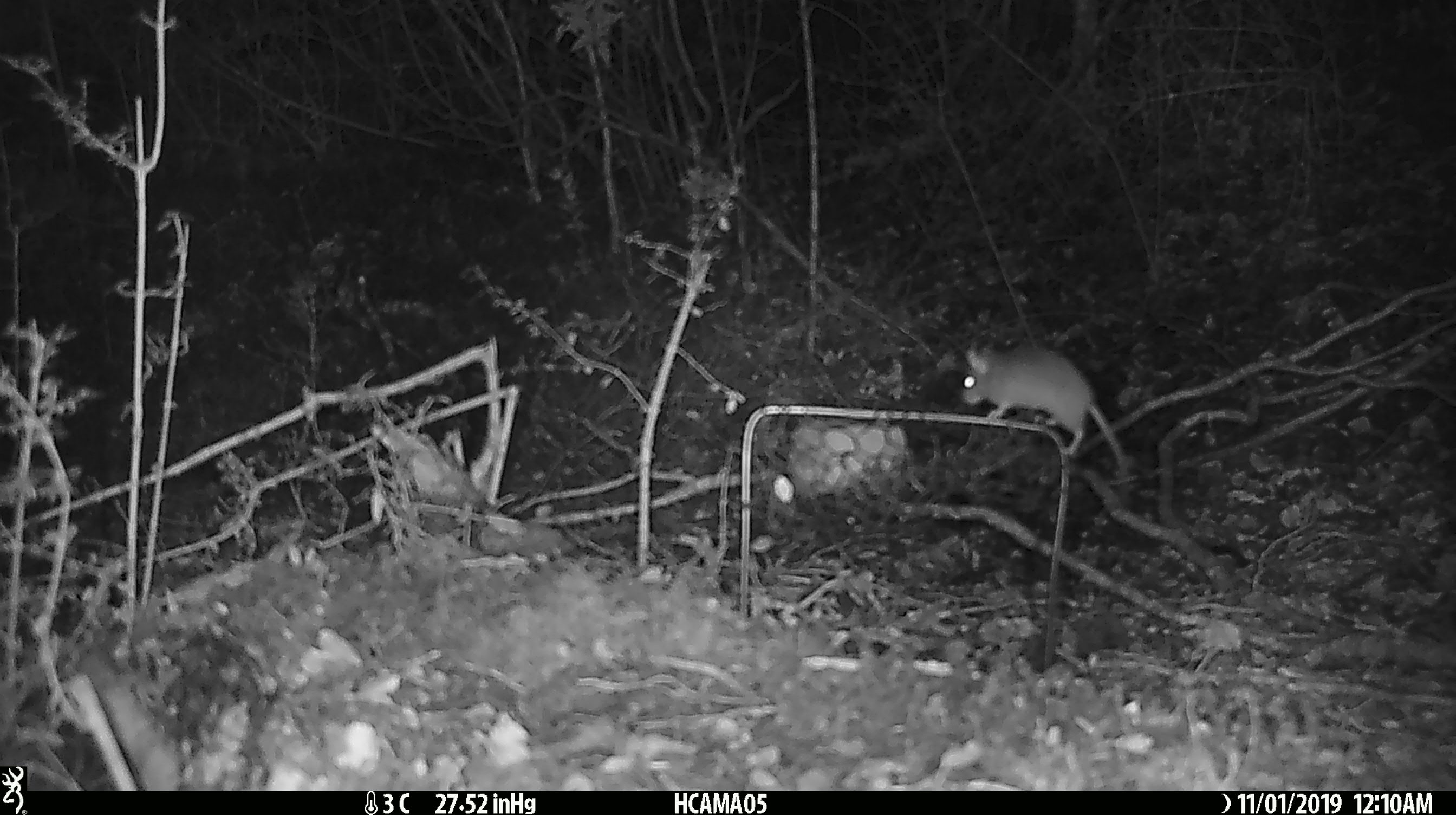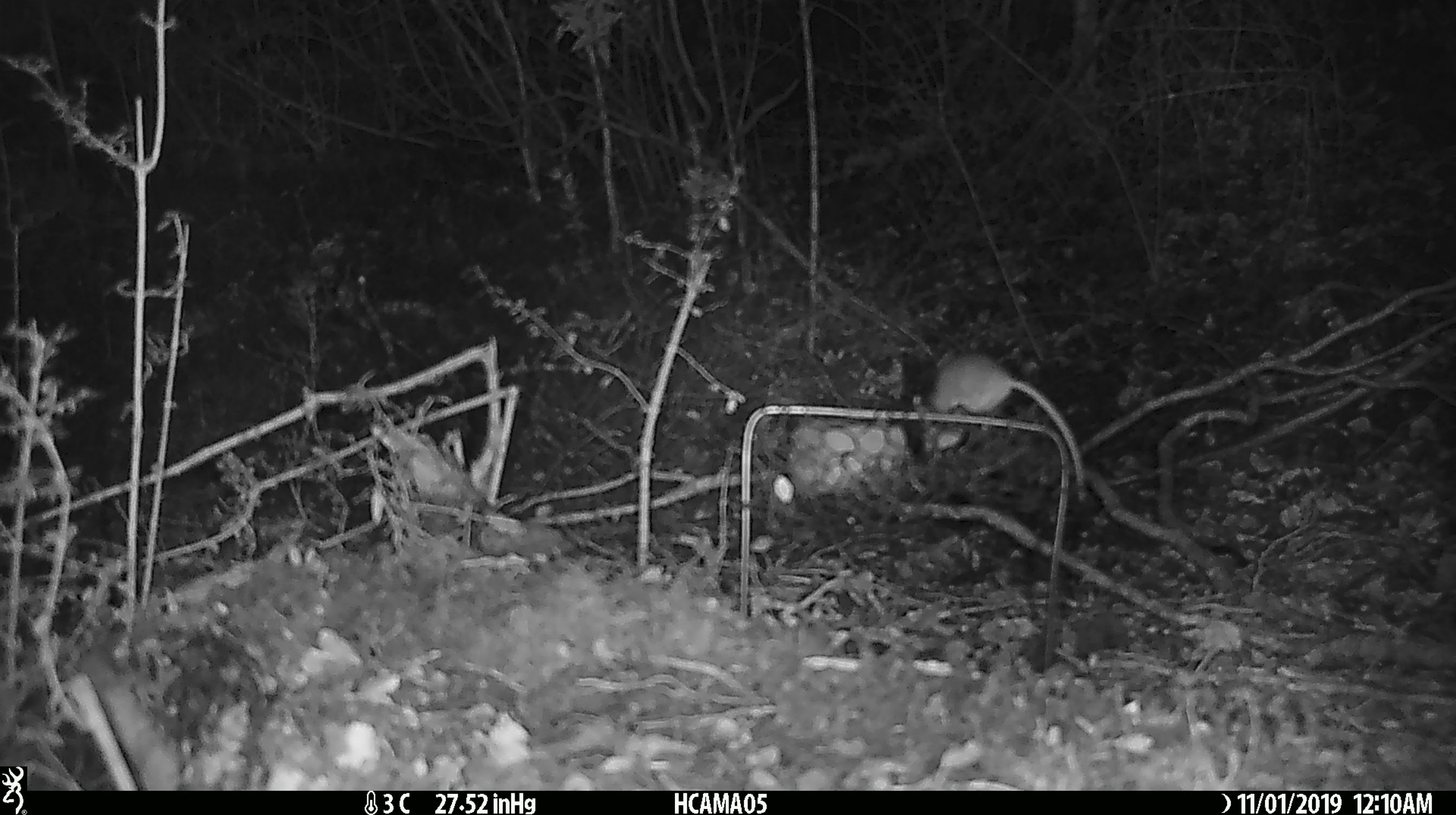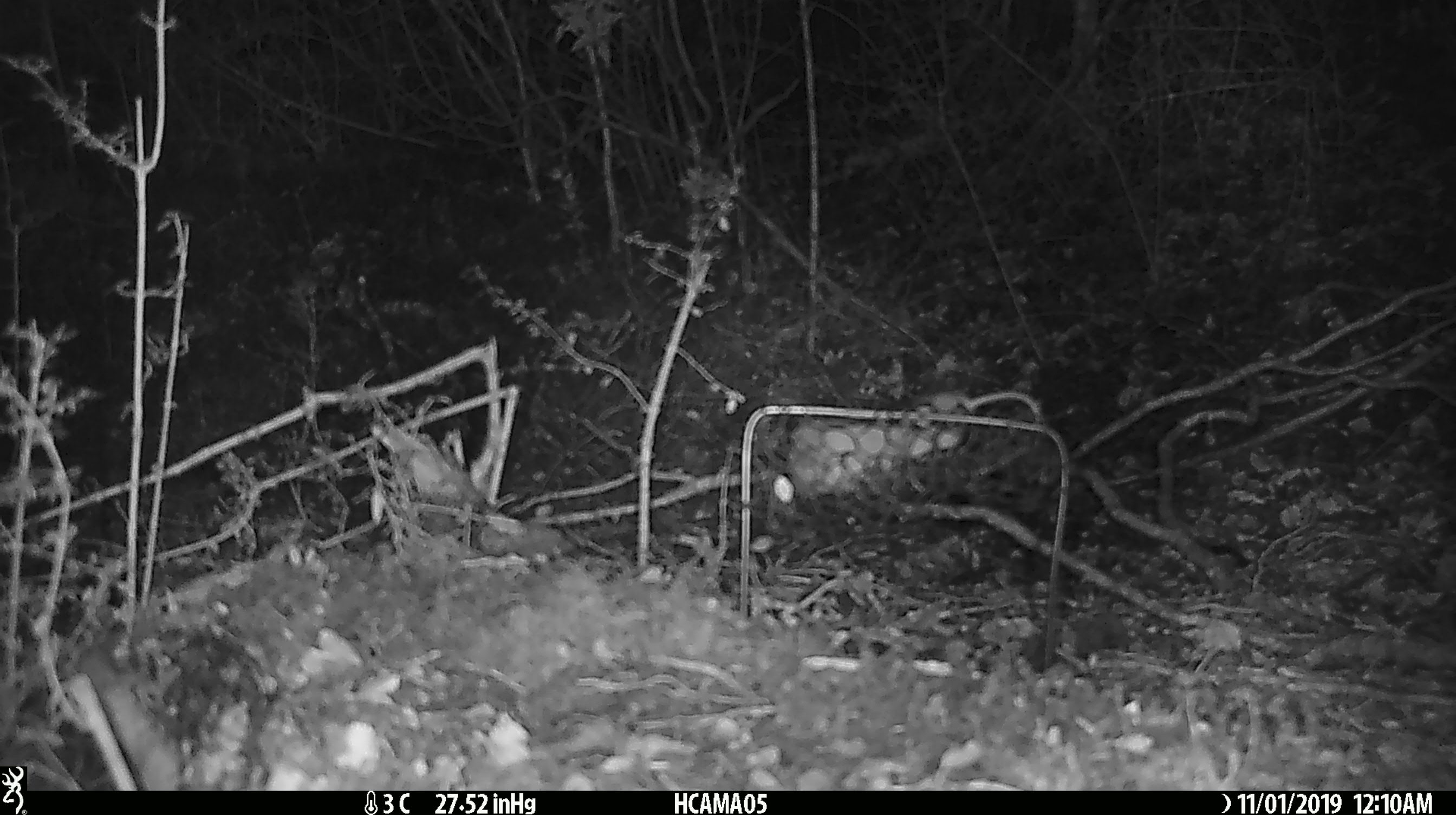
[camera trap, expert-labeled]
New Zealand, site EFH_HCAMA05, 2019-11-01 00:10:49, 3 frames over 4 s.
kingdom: Animalia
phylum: Chordata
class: Mammalia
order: Rodentia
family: Muridae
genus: Mus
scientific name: Mus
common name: mouse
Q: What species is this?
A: Mouse (Mus).